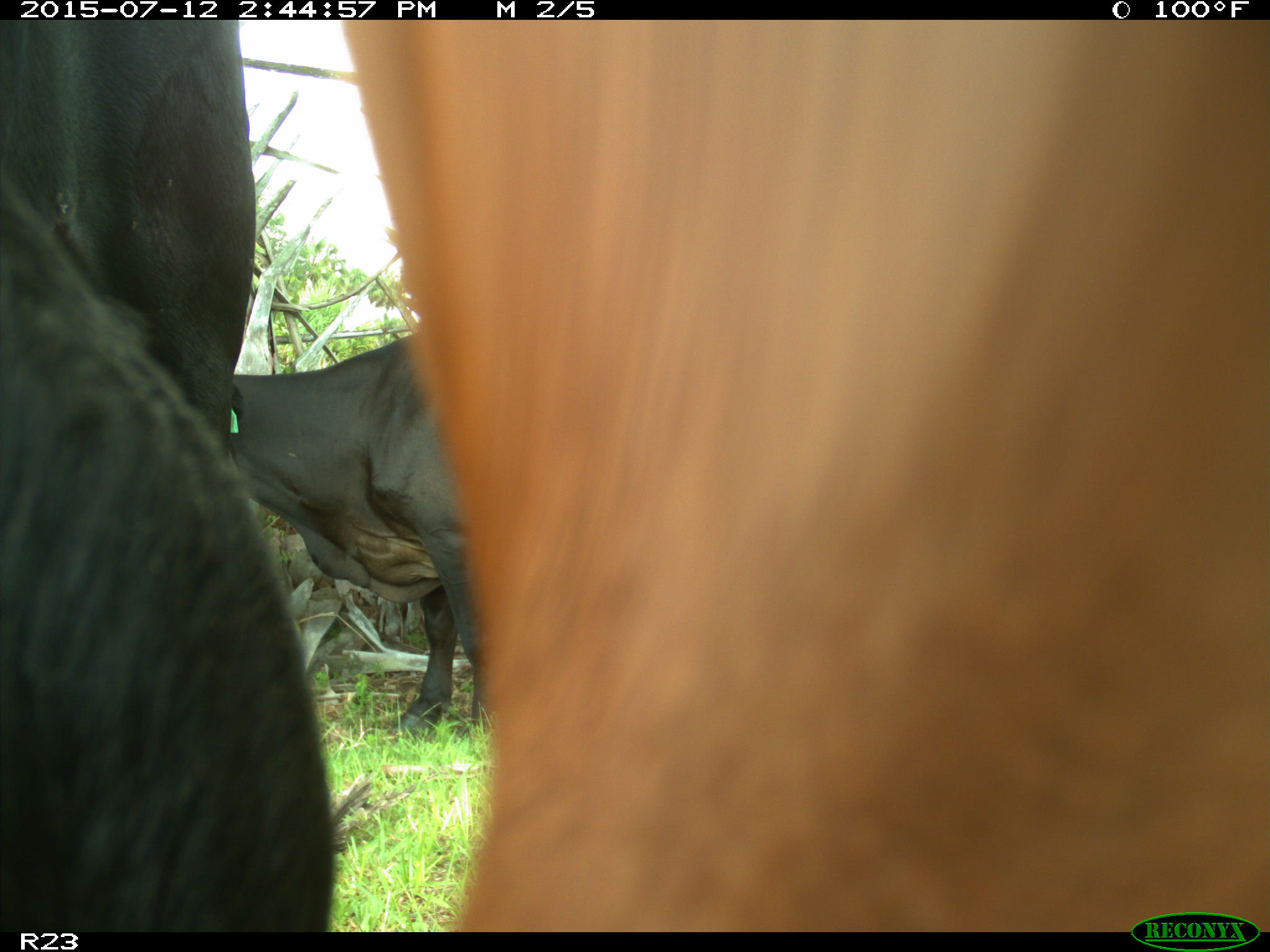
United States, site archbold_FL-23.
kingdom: Animalia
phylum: Chordata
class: Mammalia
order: Artiodactyla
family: Bovidae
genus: Bos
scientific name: Bos taurus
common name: domestic cow